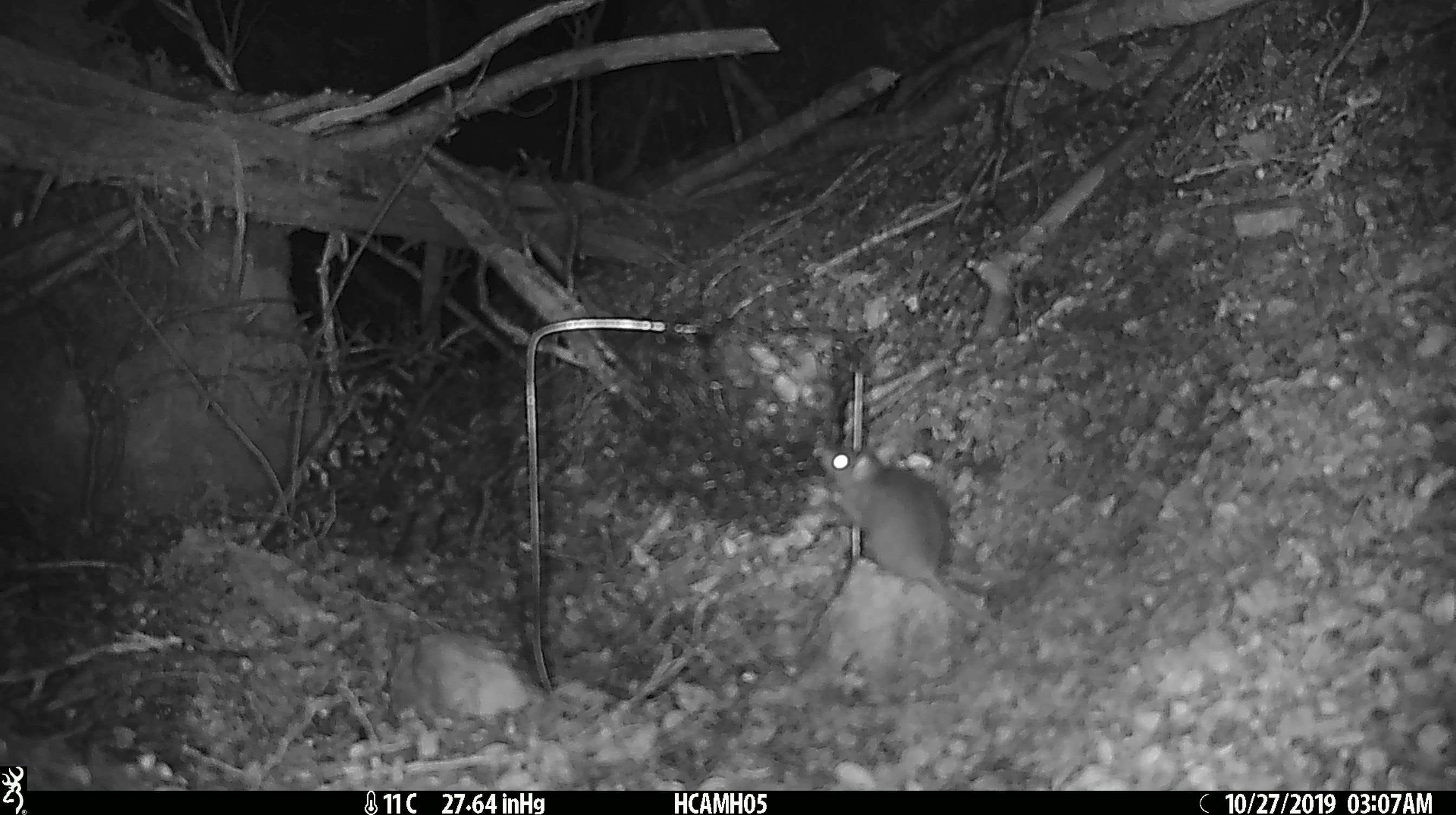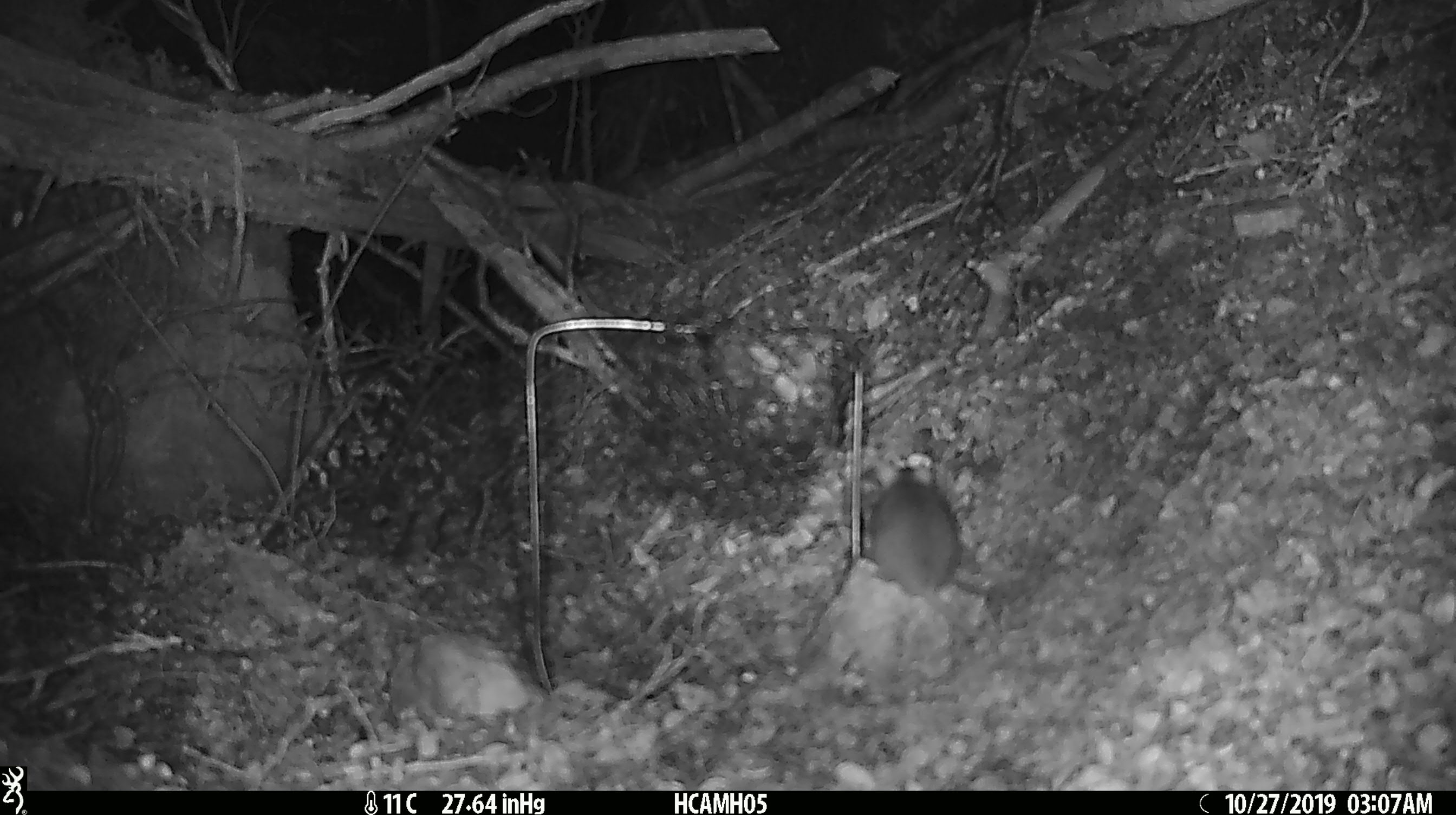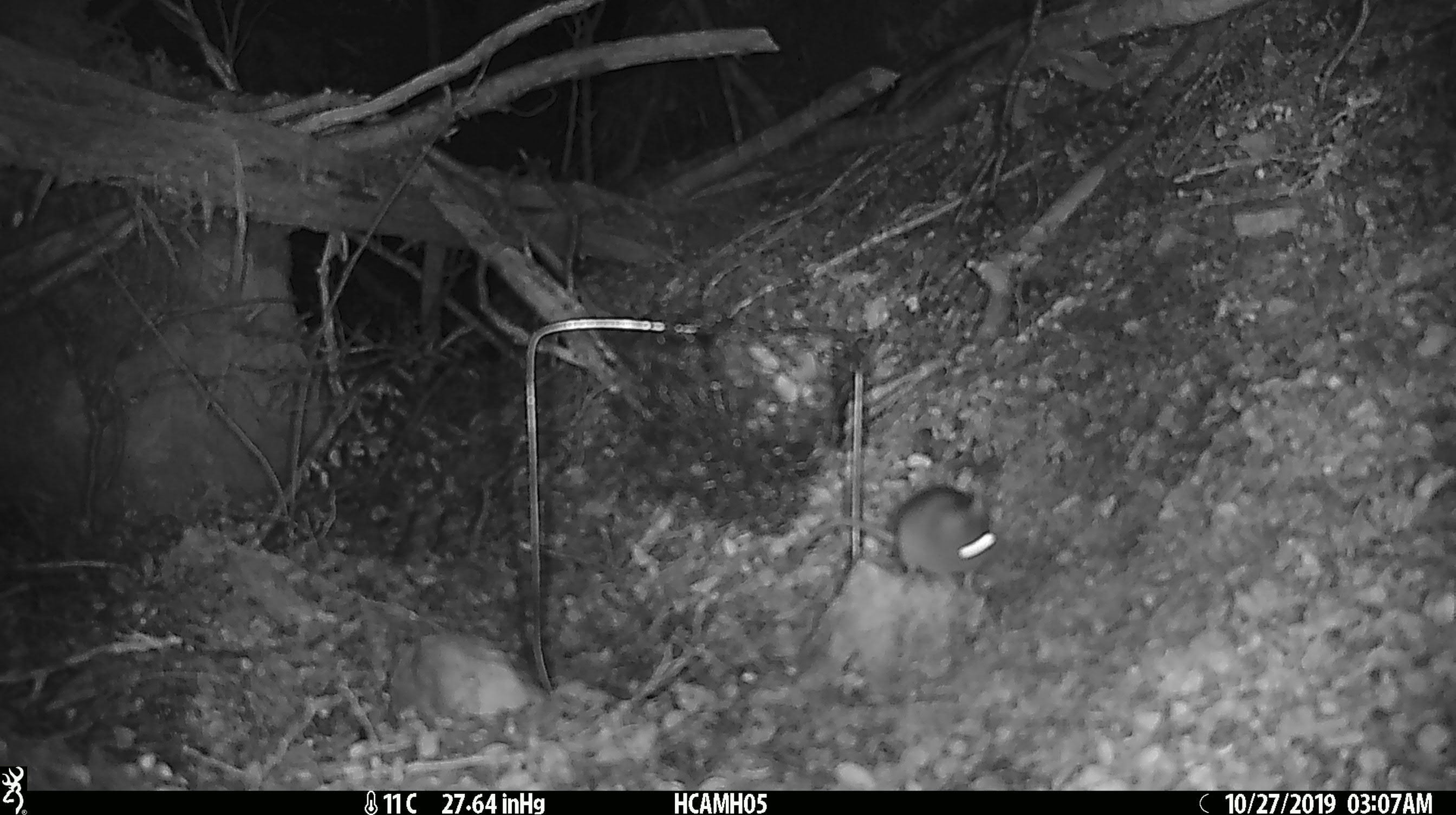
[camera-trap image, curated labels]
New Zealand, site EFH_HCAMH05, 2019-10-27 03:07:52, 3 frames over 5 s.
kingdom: Animalia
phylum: Chordata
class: Mammalia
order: Rodentia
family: Muridae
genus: Mus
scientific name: Mus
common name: mouse